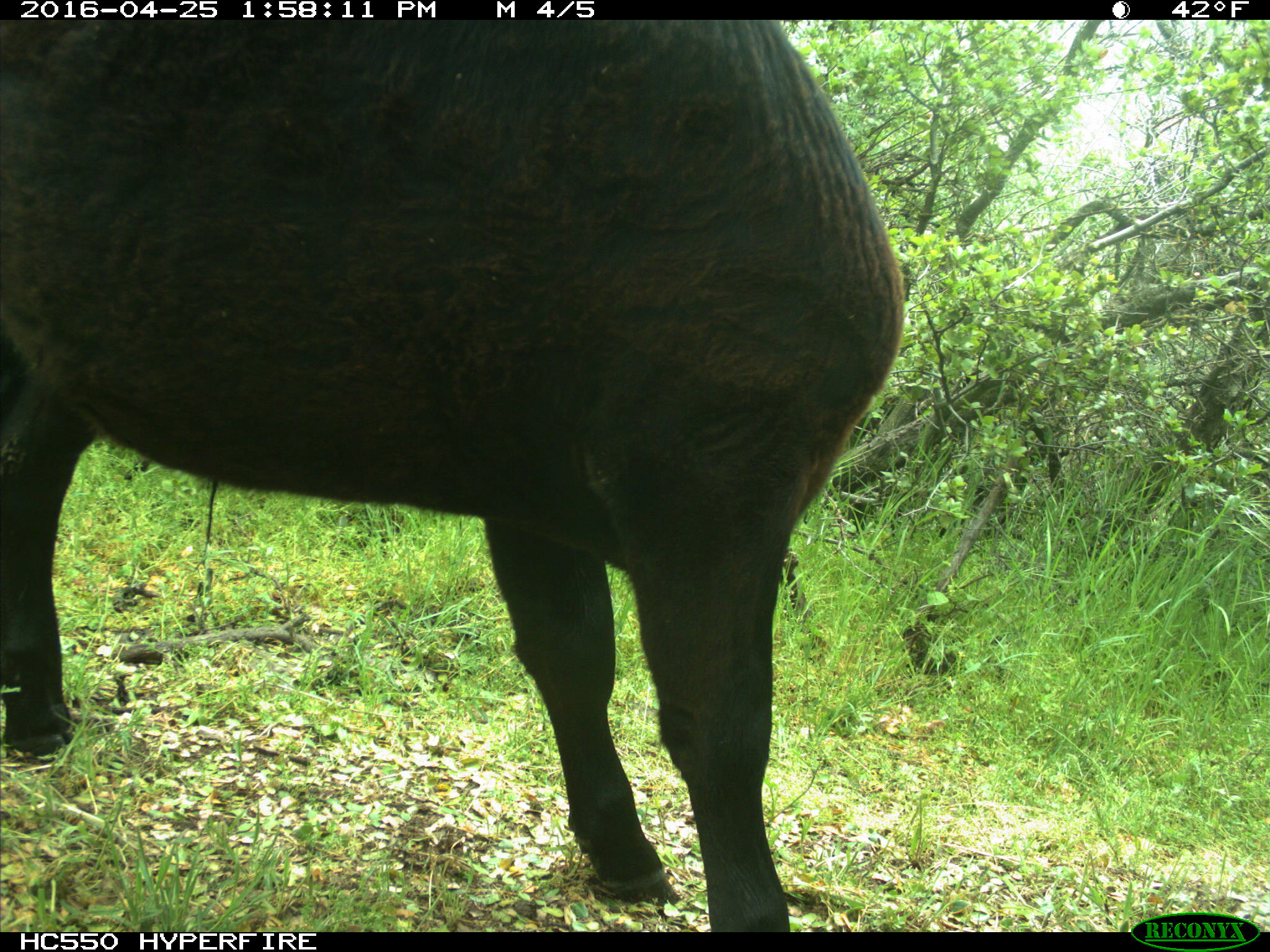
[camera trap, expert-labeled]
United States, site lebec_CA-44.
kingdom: Animalia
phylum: Chordata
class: Mammalia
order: Artiodactyla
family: Bovidae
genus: Bos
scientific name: Bos taurus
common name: domestic cow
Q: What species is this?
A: Bos taurus (domestic cow).